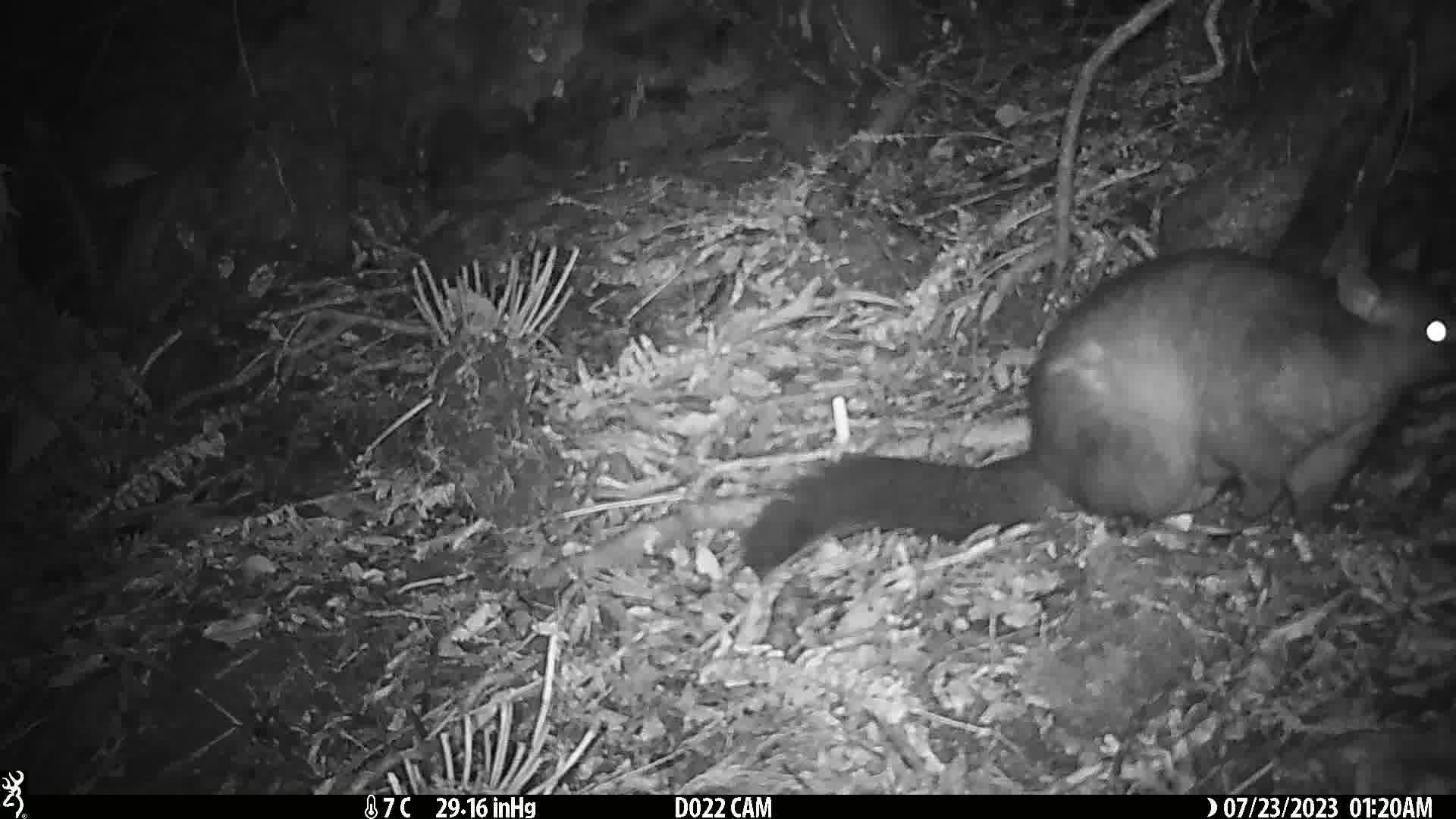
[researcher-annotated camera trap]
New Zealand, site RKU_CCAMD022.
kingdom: Animalia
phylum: Chordata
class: Mammalia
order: Diprotodontia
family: Phalangeridae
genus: Trichosurus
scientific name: Trichosurus vulpecula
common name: common brushtail possum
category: possum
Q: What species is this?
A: Possum (common brushtail possum) (Trichosurus vulpecula).